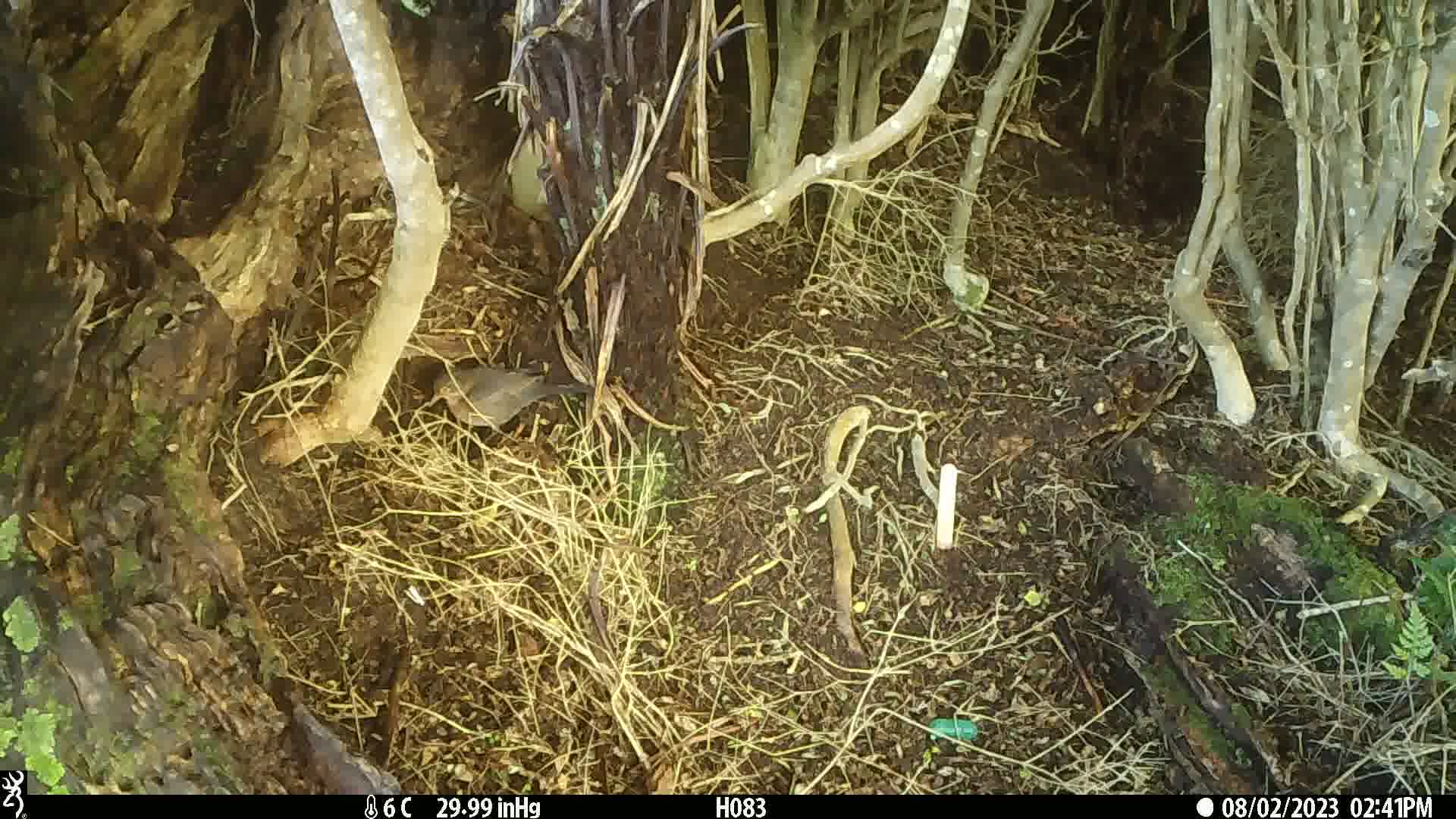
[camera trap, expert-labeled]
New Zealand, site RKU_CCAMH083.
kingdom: Animalia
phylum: Chordata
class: Aves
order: Passeriformes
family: Turdidae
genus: Turdus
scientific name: Turdus philomelos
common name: song thrush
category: thrush